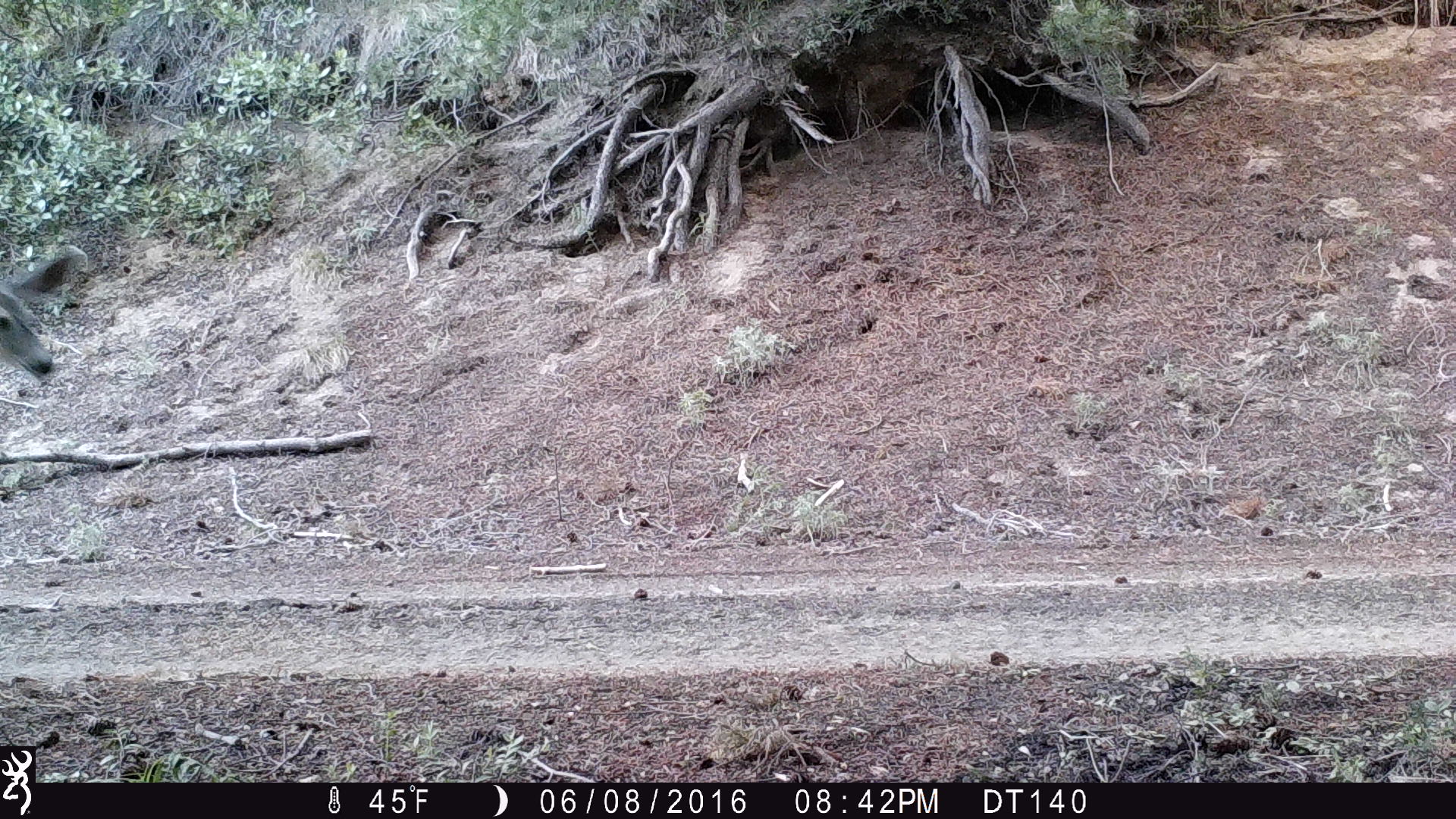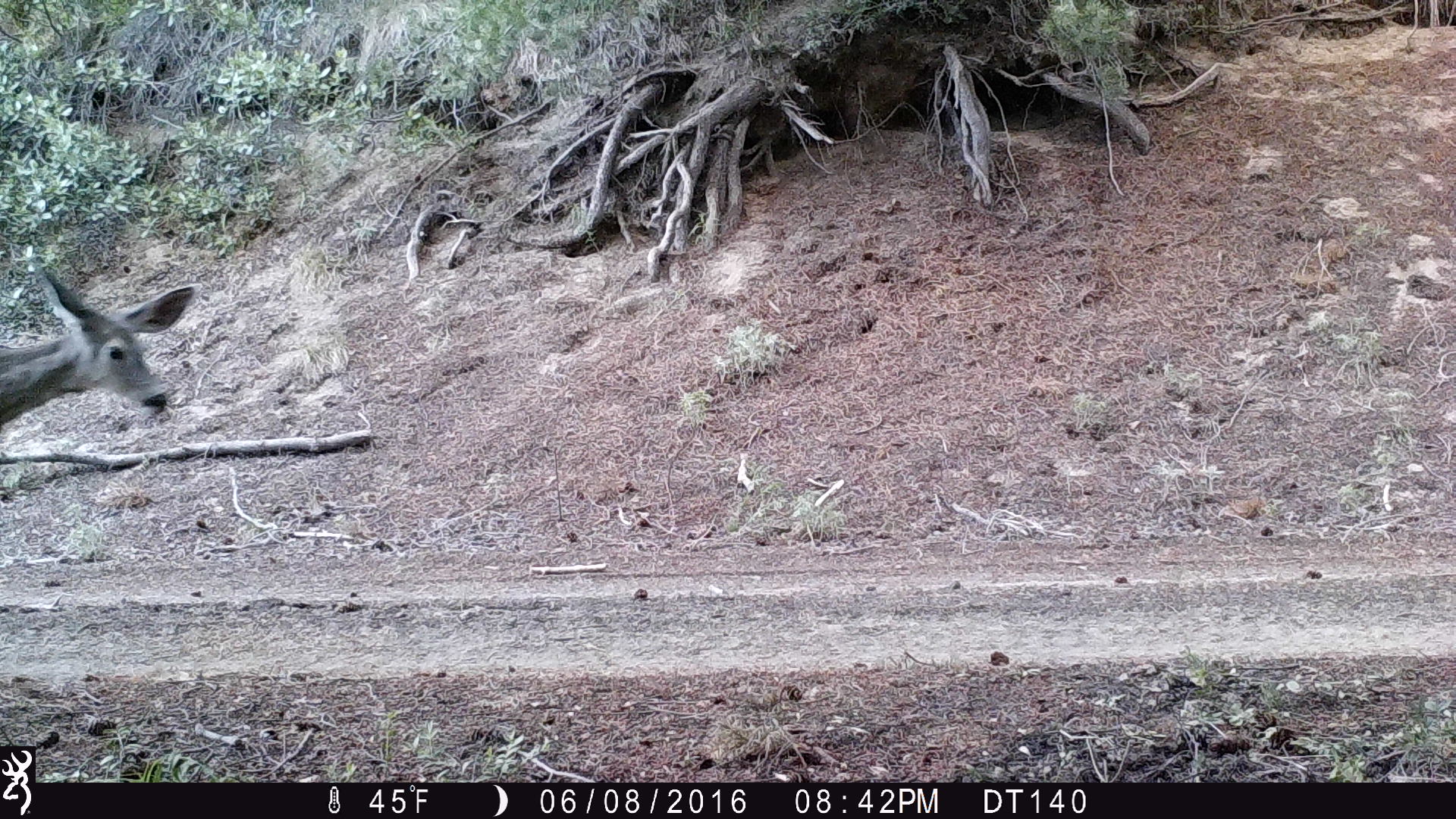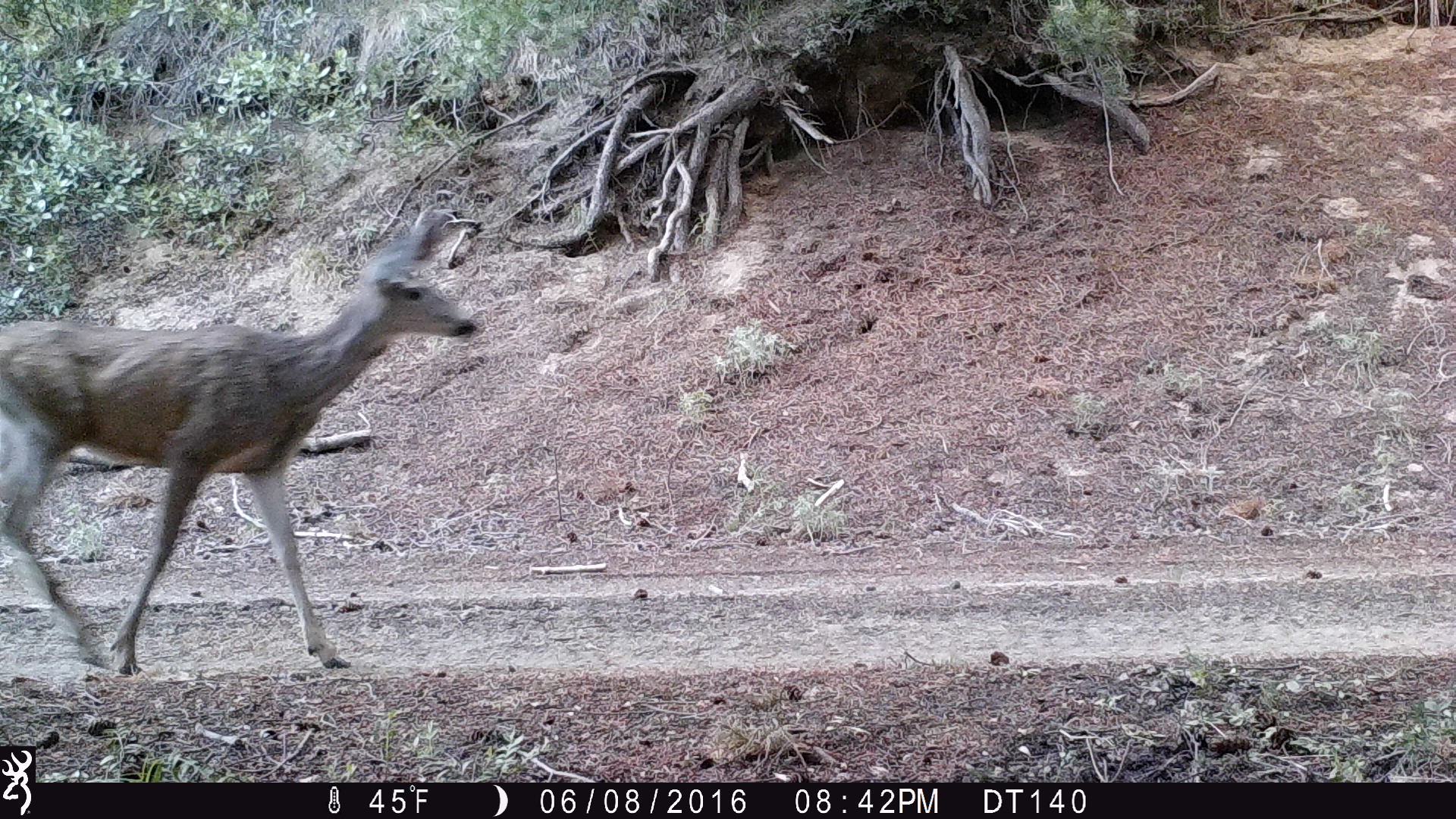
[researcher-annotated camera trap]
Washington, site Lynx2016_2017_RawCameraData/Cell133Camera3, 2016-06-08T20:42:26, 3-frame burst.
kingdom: Animalia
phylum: Chordata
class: Mammalia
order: Artiodactyla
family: Cervidae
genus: Odocoileus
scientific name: Odocoileus hemionus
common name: mule deer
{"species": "Odocoileus hemionus (mule deer)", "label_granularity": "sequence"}